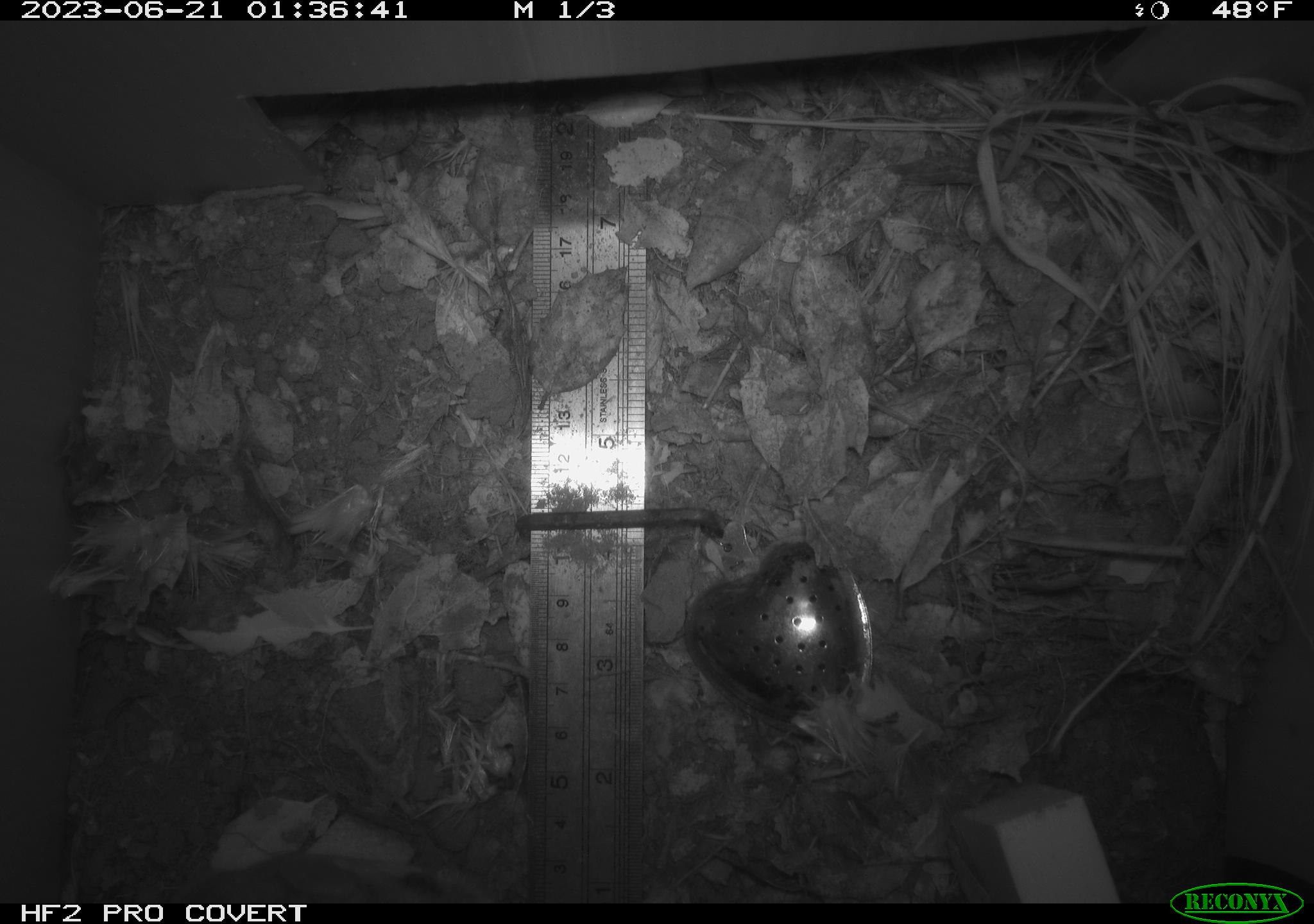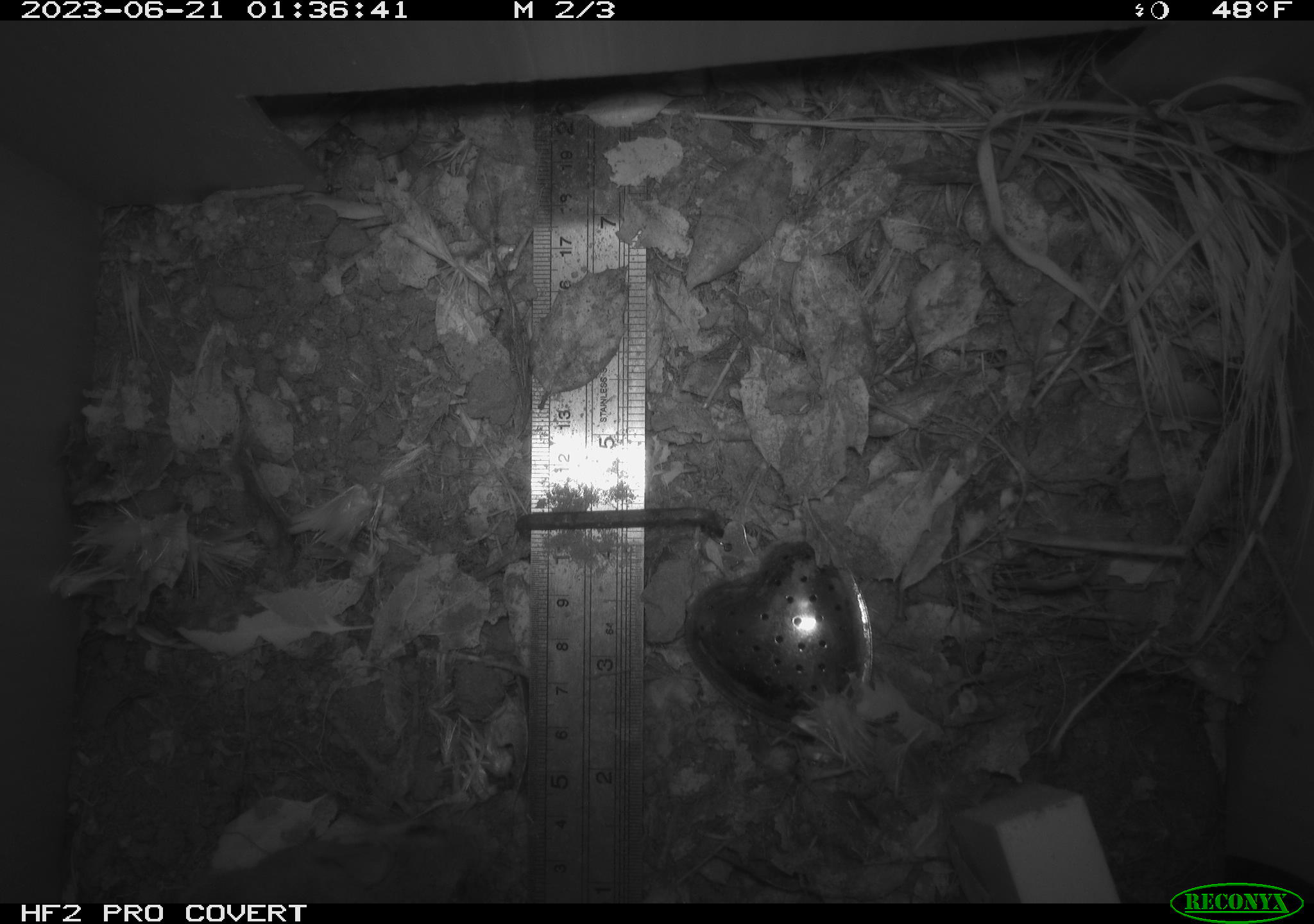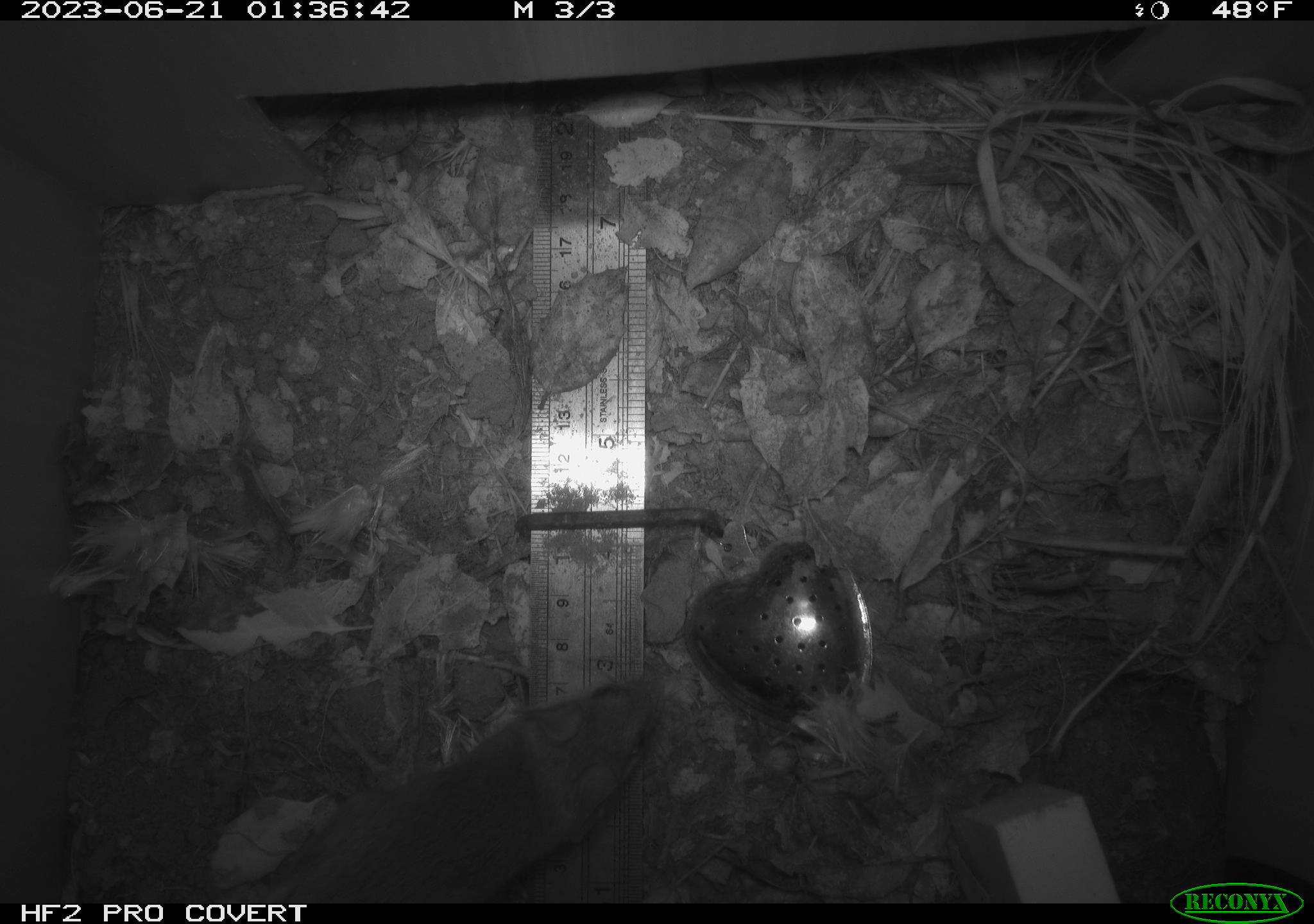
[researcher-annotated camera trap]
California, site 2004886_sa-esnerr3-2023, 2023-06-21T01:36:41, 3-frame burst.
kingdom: Animalia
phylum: Chordata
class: Mammalia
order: Rodentia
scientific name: Rodentia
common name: mouse species